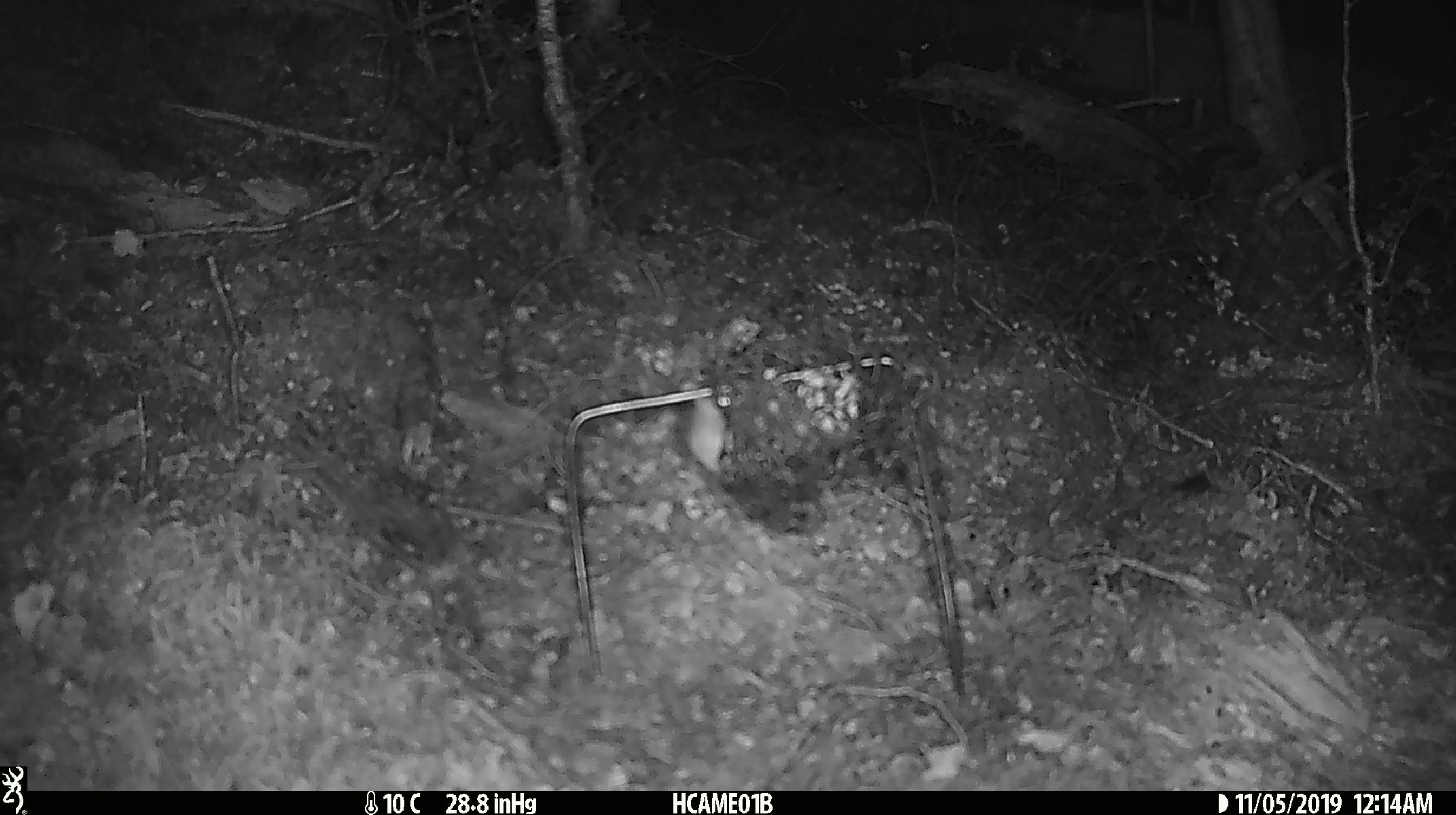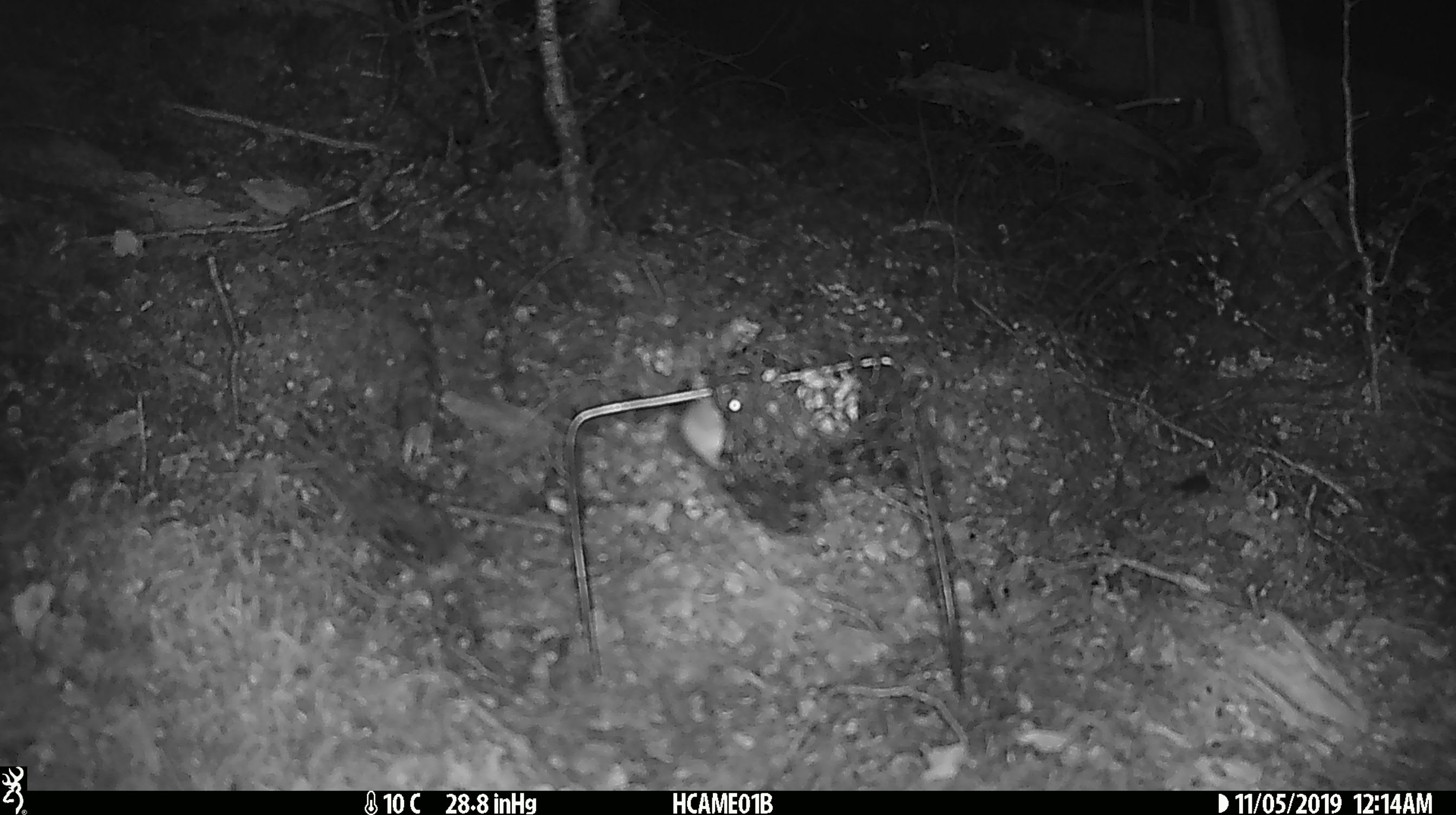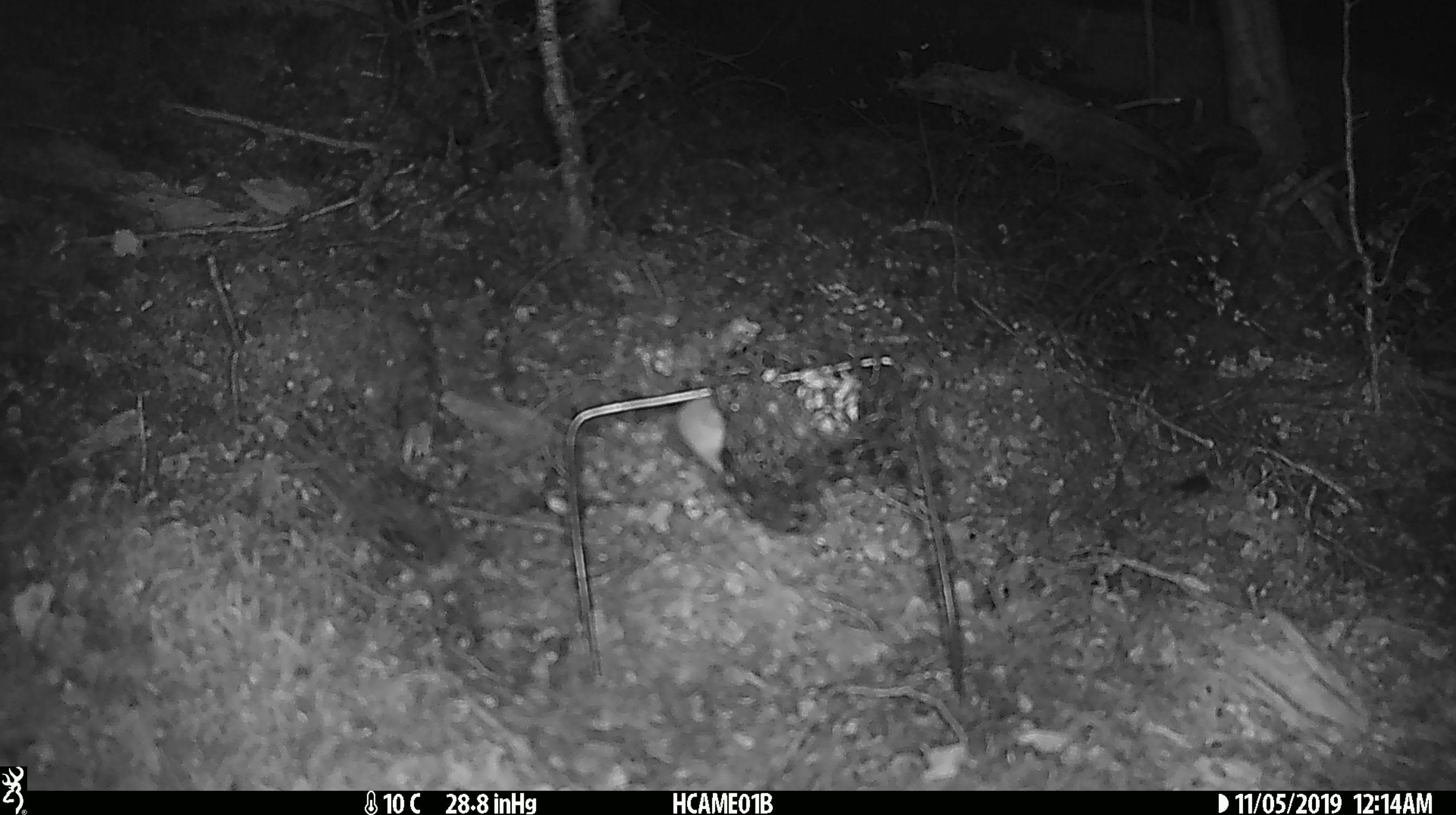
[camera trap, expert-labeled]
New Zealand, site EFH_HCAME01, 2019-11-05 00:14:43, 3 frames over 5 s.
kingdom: Animalia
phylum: Chordata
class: Mammalia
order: Rodentia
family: Muridae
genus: Mus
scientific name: Mus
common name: mouse